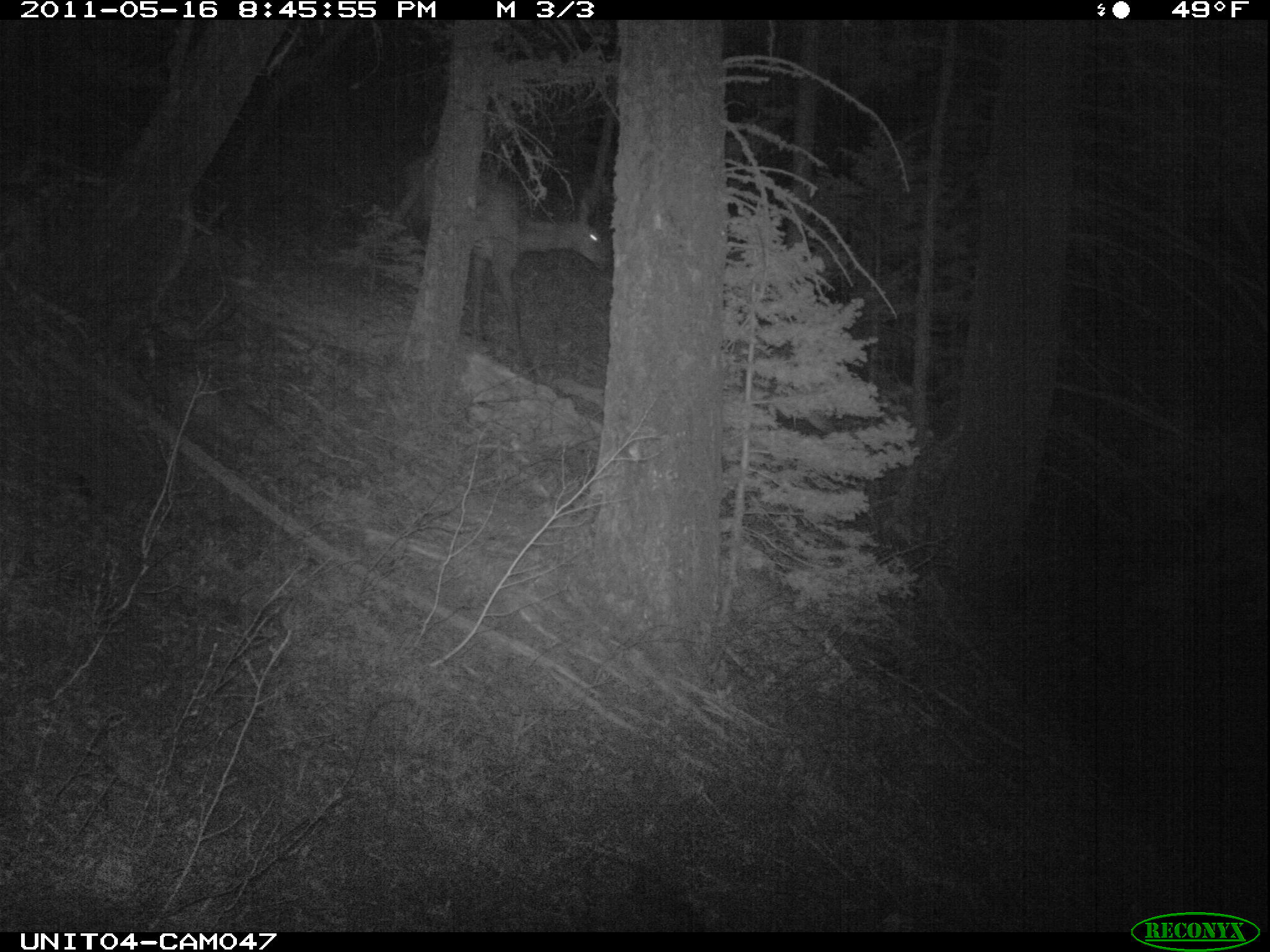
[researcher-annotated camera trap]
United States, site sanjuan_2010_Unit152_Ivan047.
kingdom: Animalia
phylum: Chordata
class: Mammalia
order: Artiodactyla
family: Cervidae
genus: Cervus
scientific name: Cervus elaphus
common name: red deer